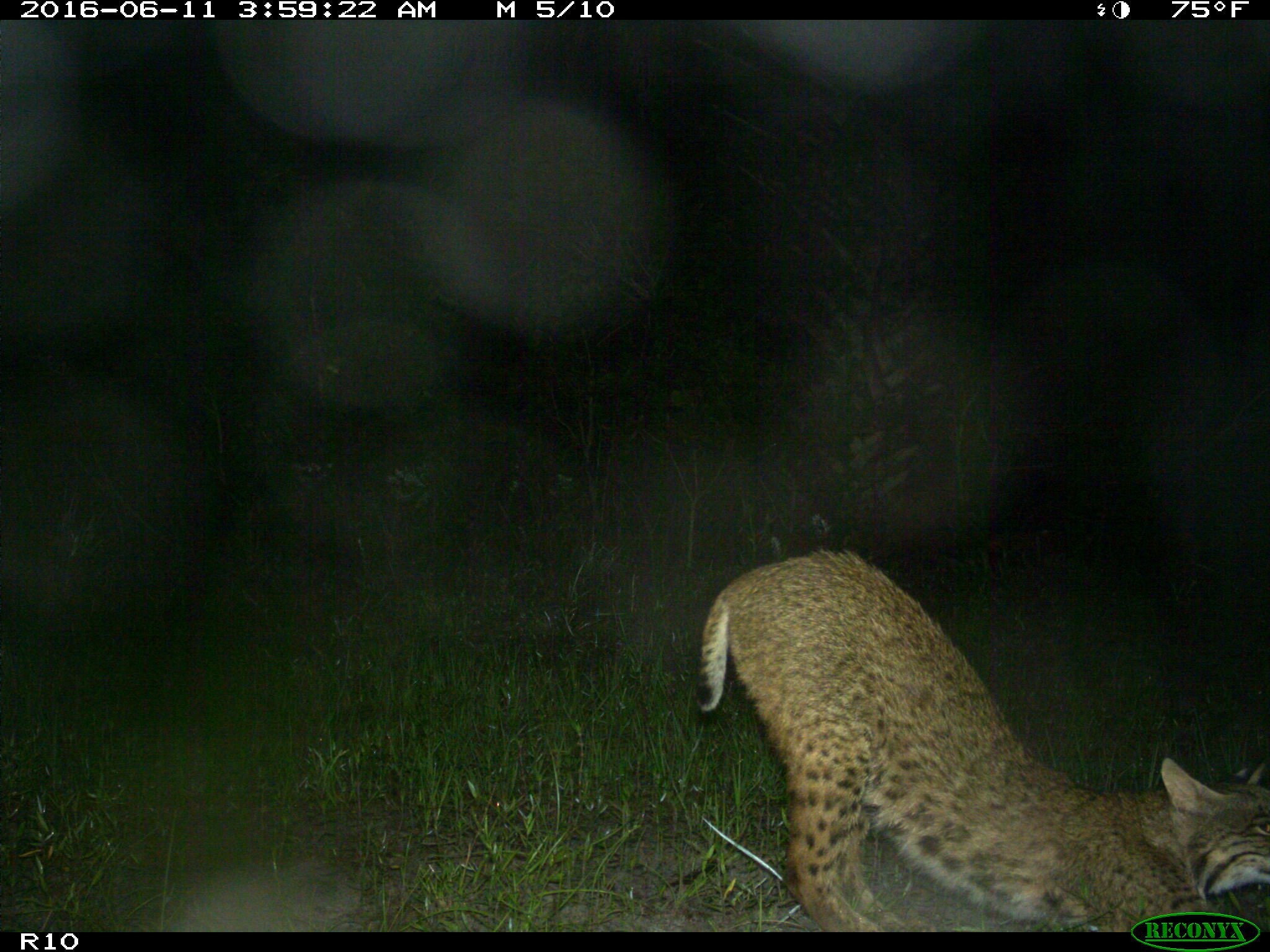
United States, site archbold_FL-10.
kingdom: Animalia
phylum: Chordata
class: Mammalia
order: Carnivora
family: Felidae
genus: Lynx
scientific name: Lynx rufus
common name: bobcat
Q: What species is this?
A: Lynx rufus (bobcat).